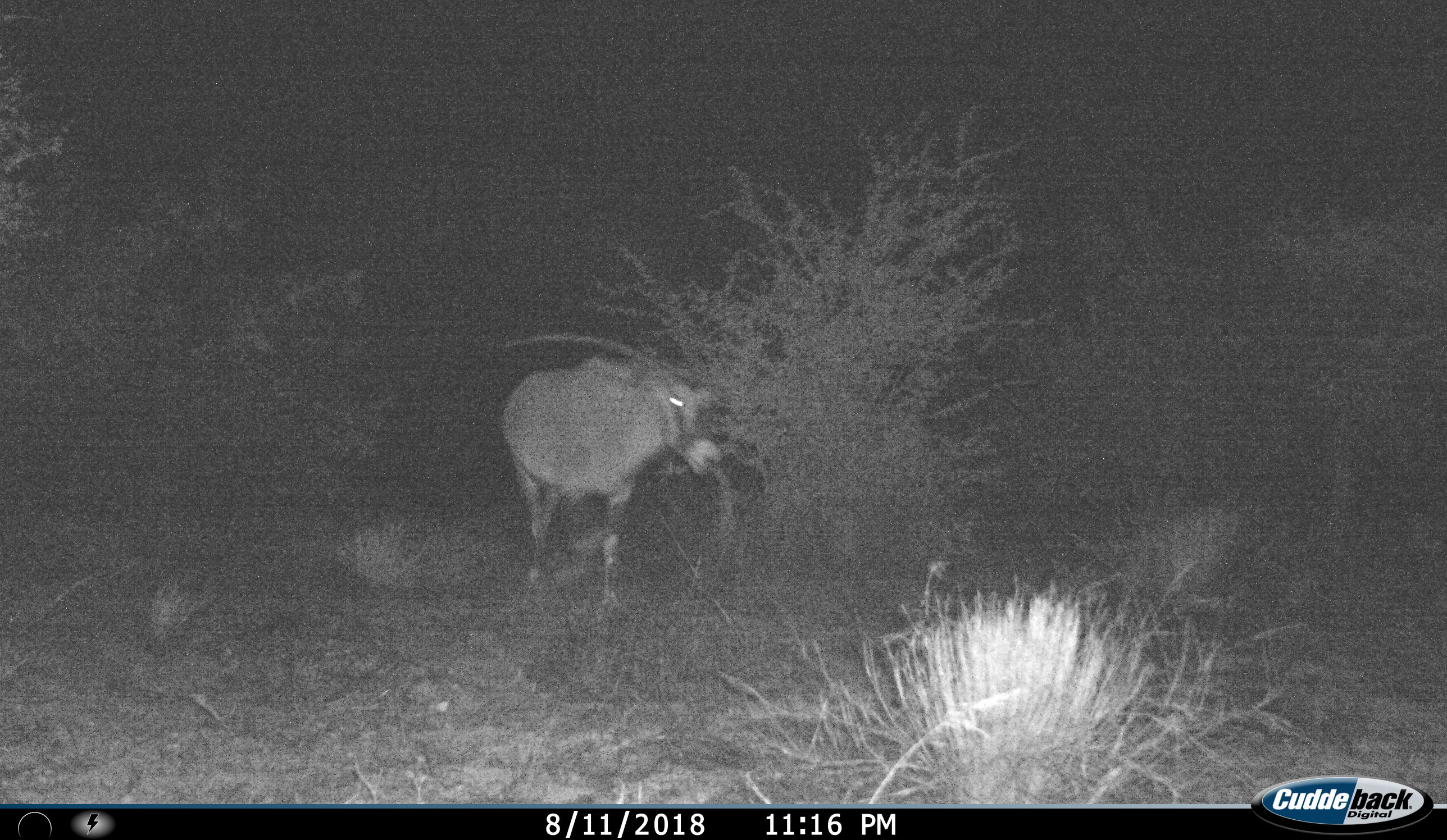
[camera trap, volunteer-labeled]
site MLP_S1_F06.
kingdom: Animalia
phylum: Chordata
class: Mammalia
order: Artiodactyla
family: Bovidae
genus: Oryx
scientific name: Oryx gazella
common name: gemsbok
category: oryx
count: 1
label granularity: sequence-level